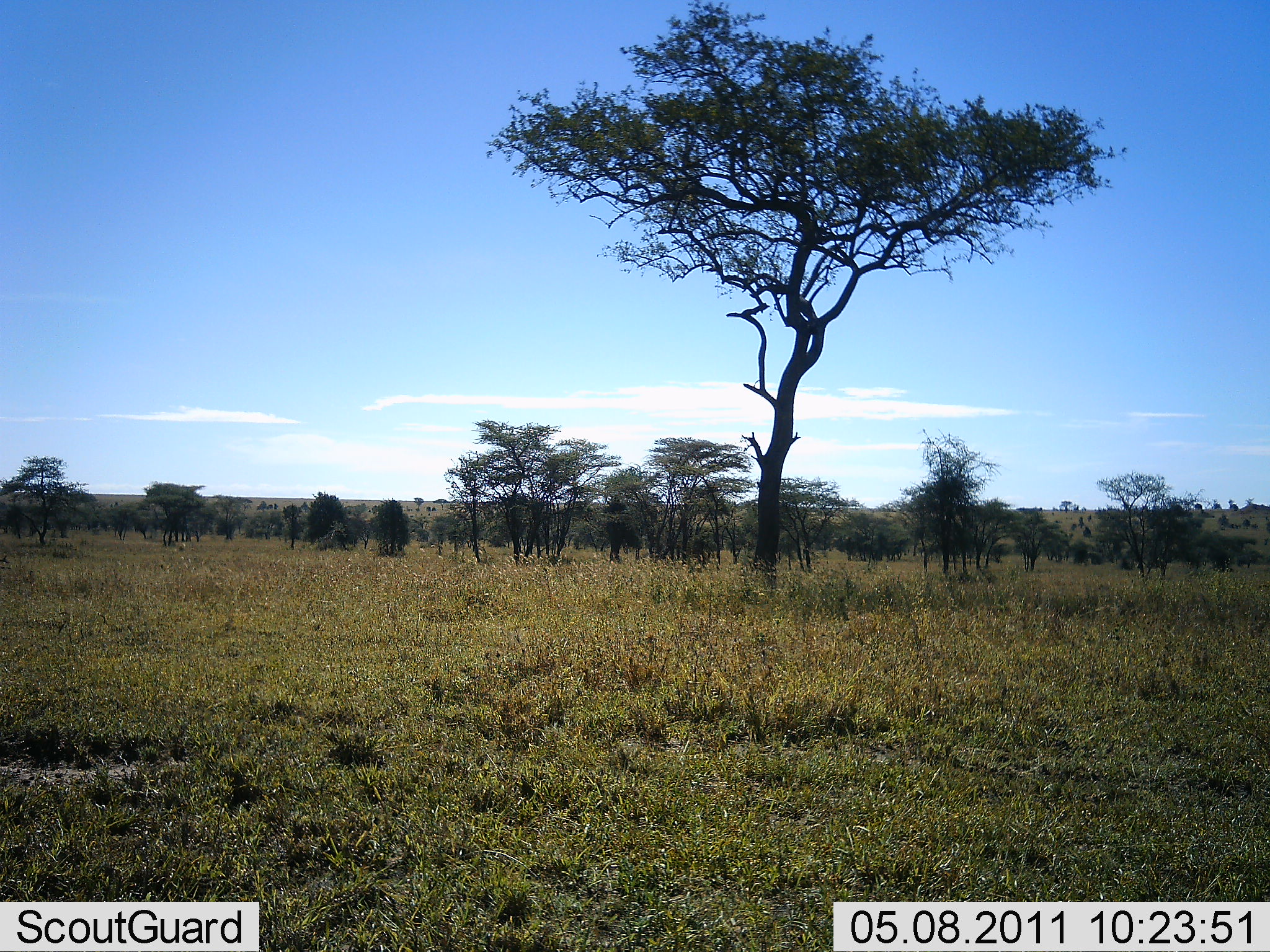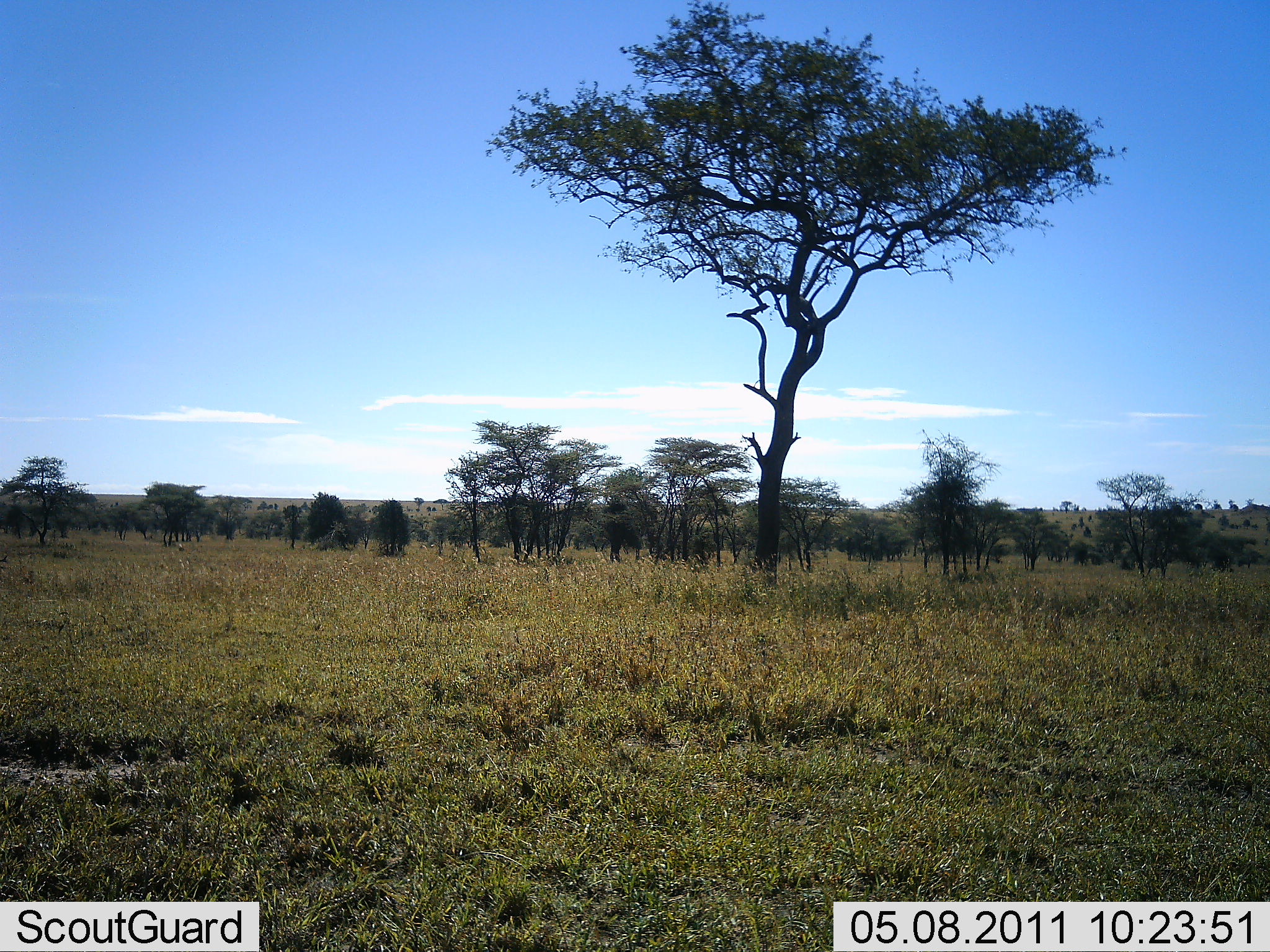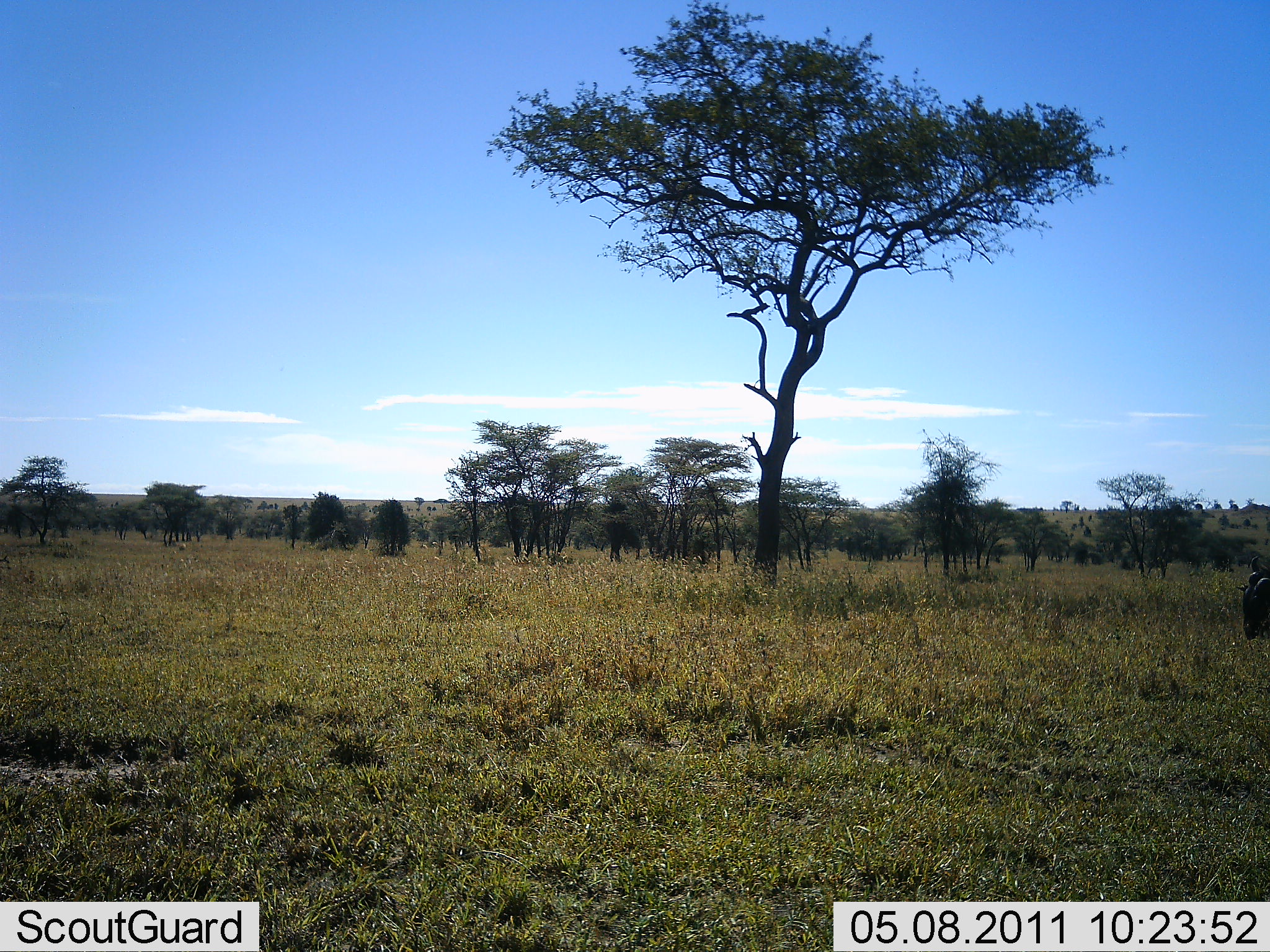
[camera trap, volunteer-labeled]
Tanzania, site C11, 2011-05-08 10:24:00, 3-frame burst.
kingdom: Animalia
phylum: Chordata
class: Mammalia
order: Artiodactyla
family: Bovidae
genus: Connochaetes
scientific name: Connochaetes taurinus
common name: blue wildebeest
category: wildebeest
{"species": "wildebeest (blue wildebeest) (Connochaetes taurinus)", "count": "1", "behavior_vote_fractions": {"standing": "10%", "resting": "0%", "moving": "90%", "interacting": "0%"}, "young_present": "0%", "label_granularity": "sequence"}